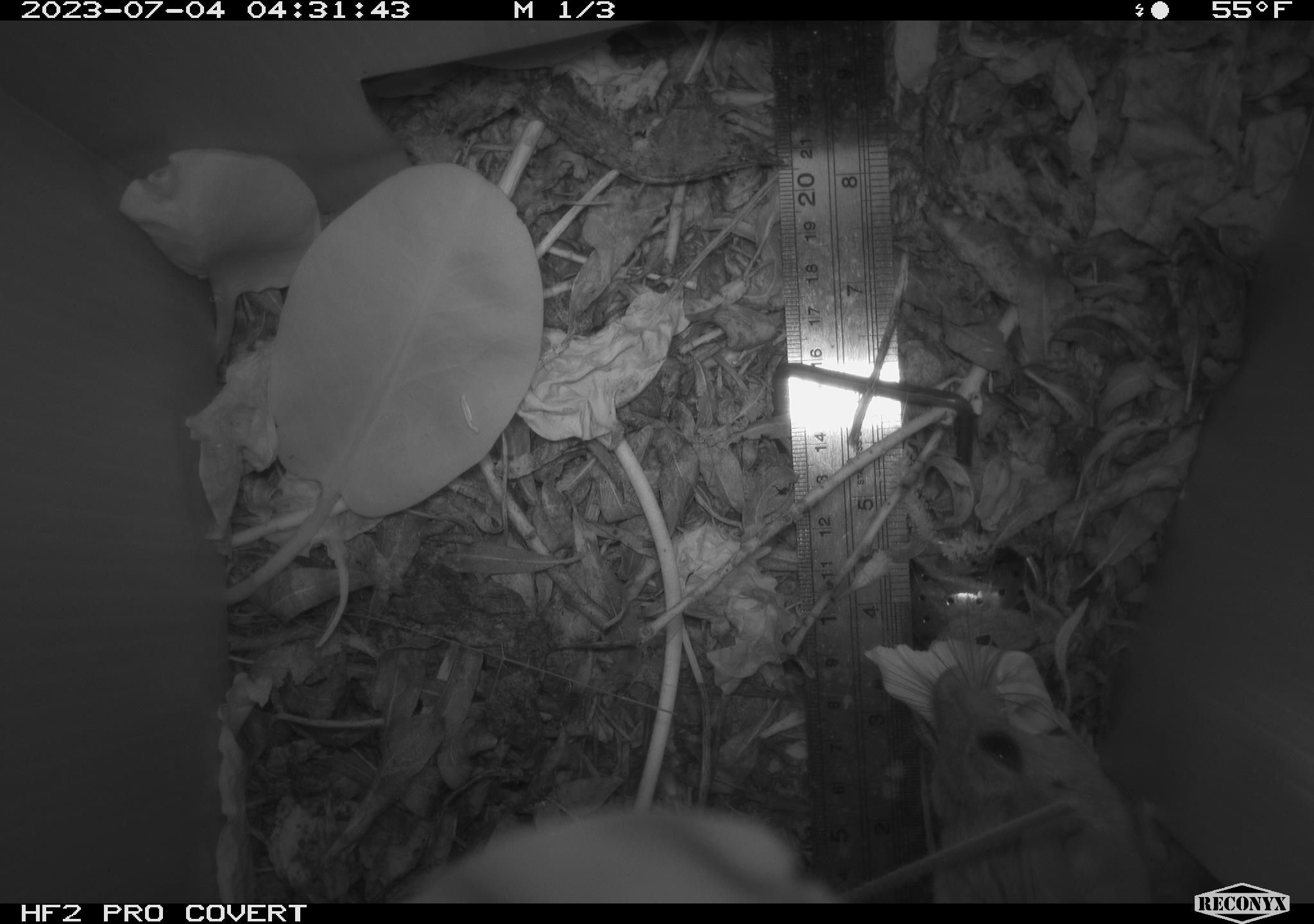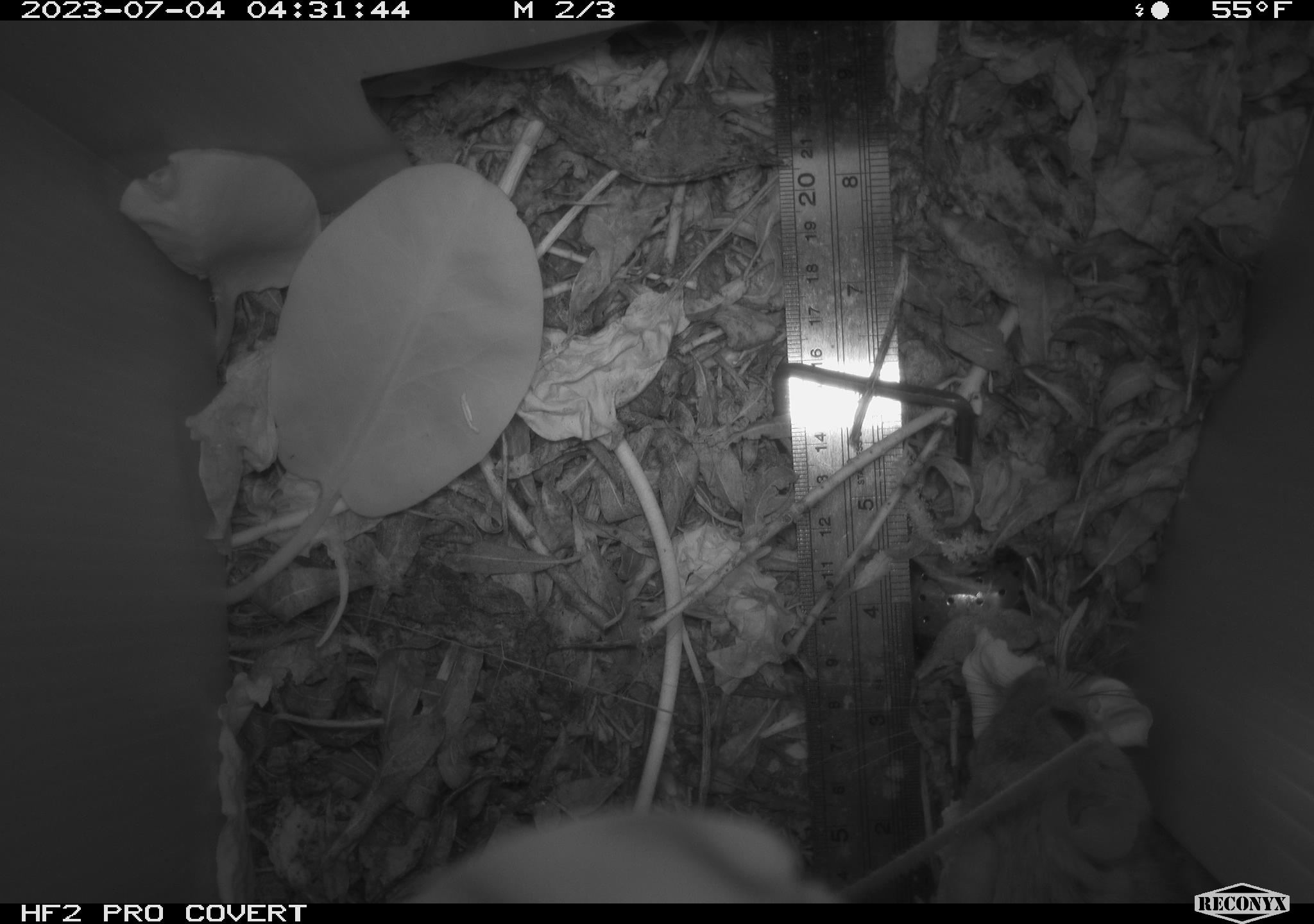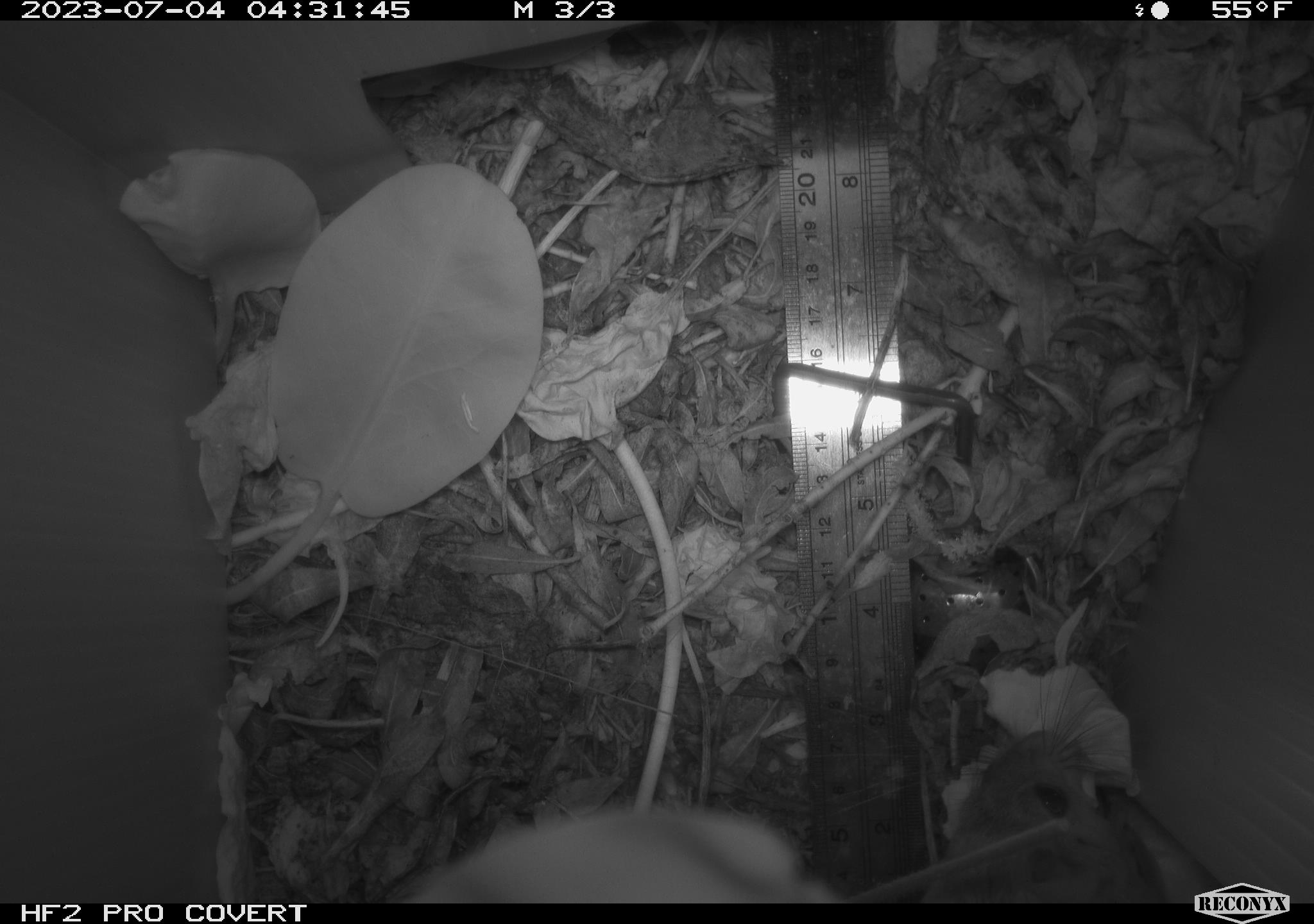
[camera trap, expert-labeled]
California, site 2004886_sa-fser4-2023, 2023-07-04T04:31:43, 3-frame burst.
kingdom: Animalia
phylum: Chordata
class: Mammalia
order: Rodentia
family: Cricetidae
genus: Neotoma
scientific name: Neotoma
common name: pack rat or woodrat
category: neotoma species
Neotoma species (pack rat or woodrat) (Neotoma).